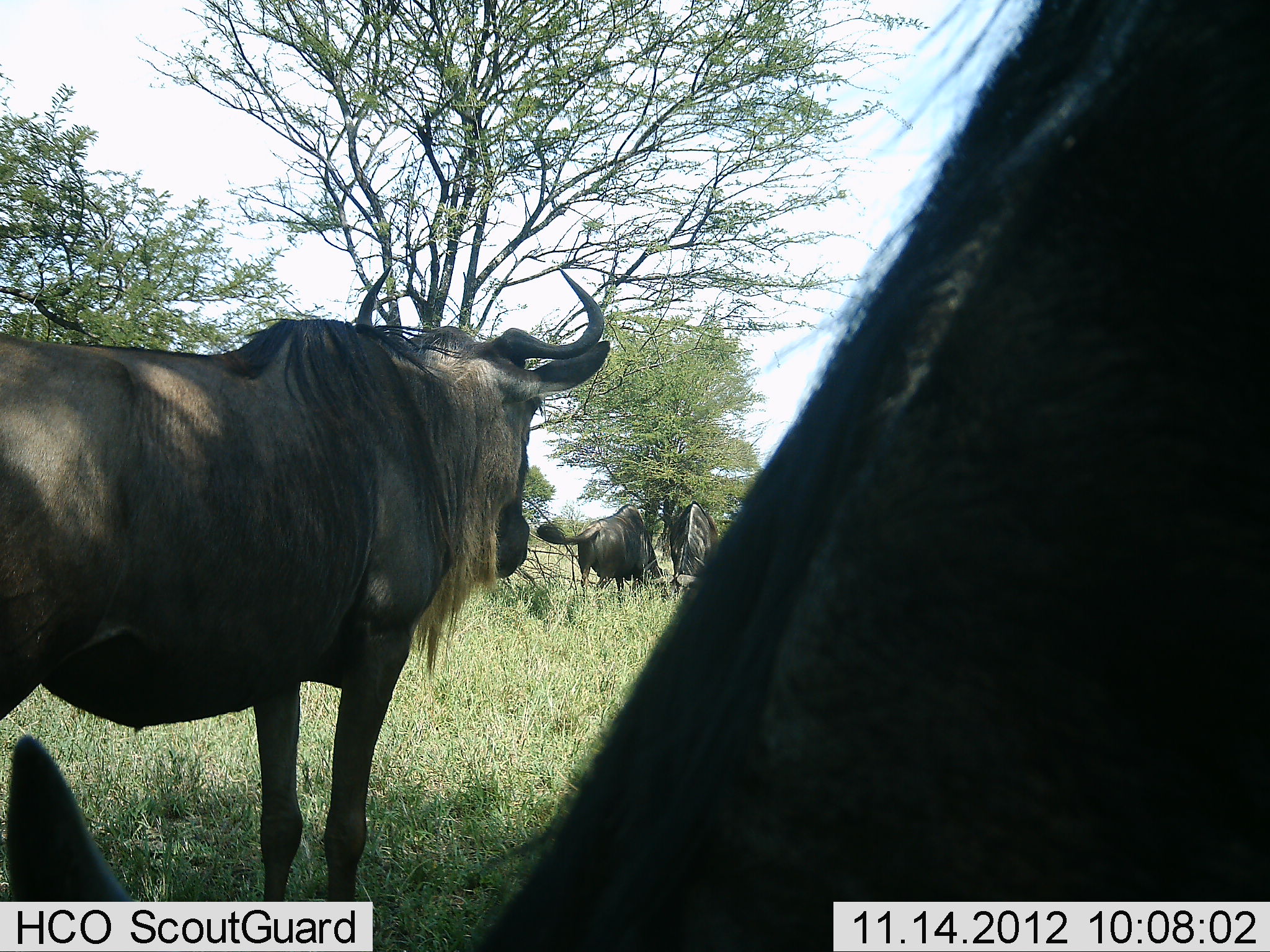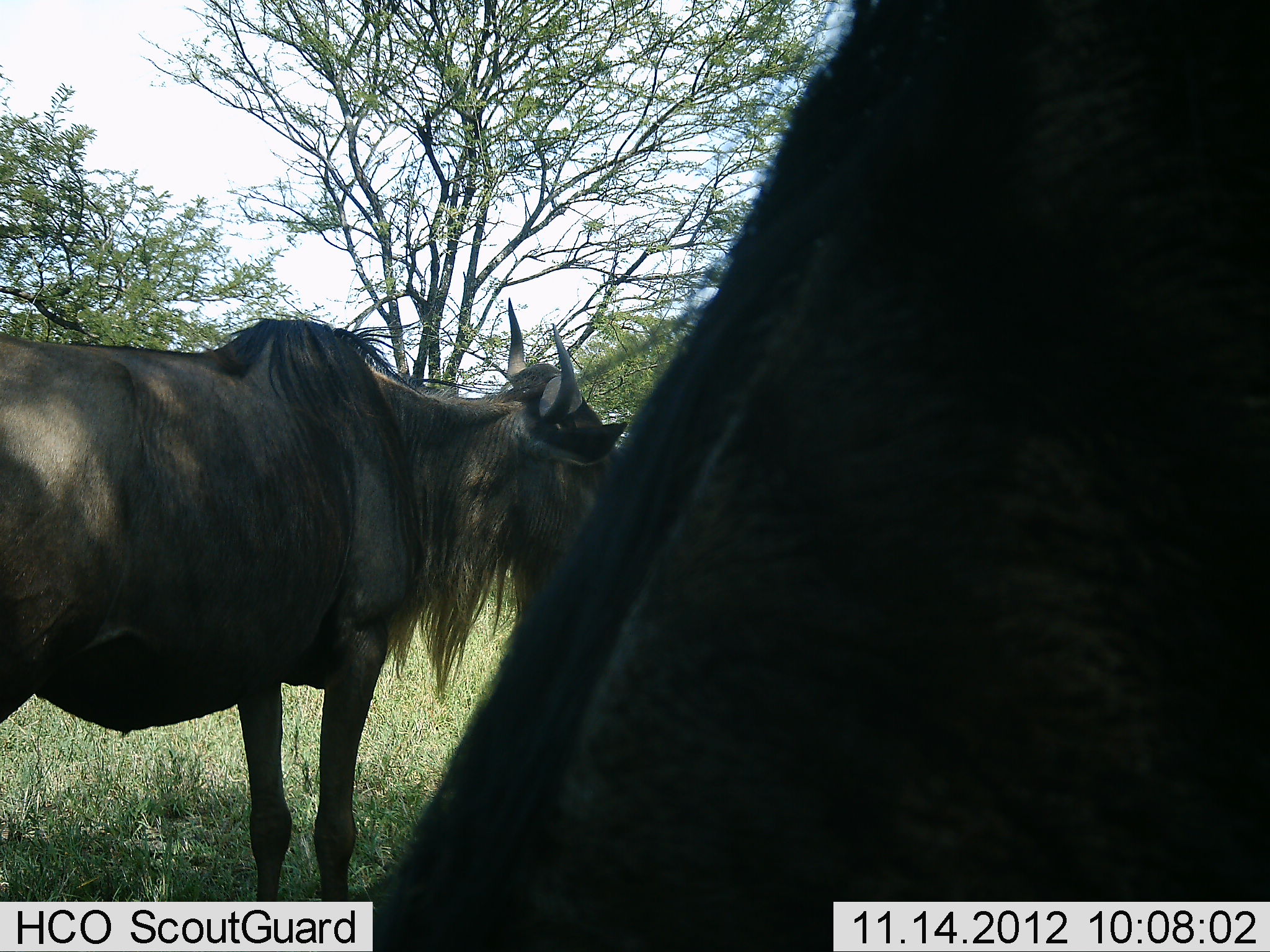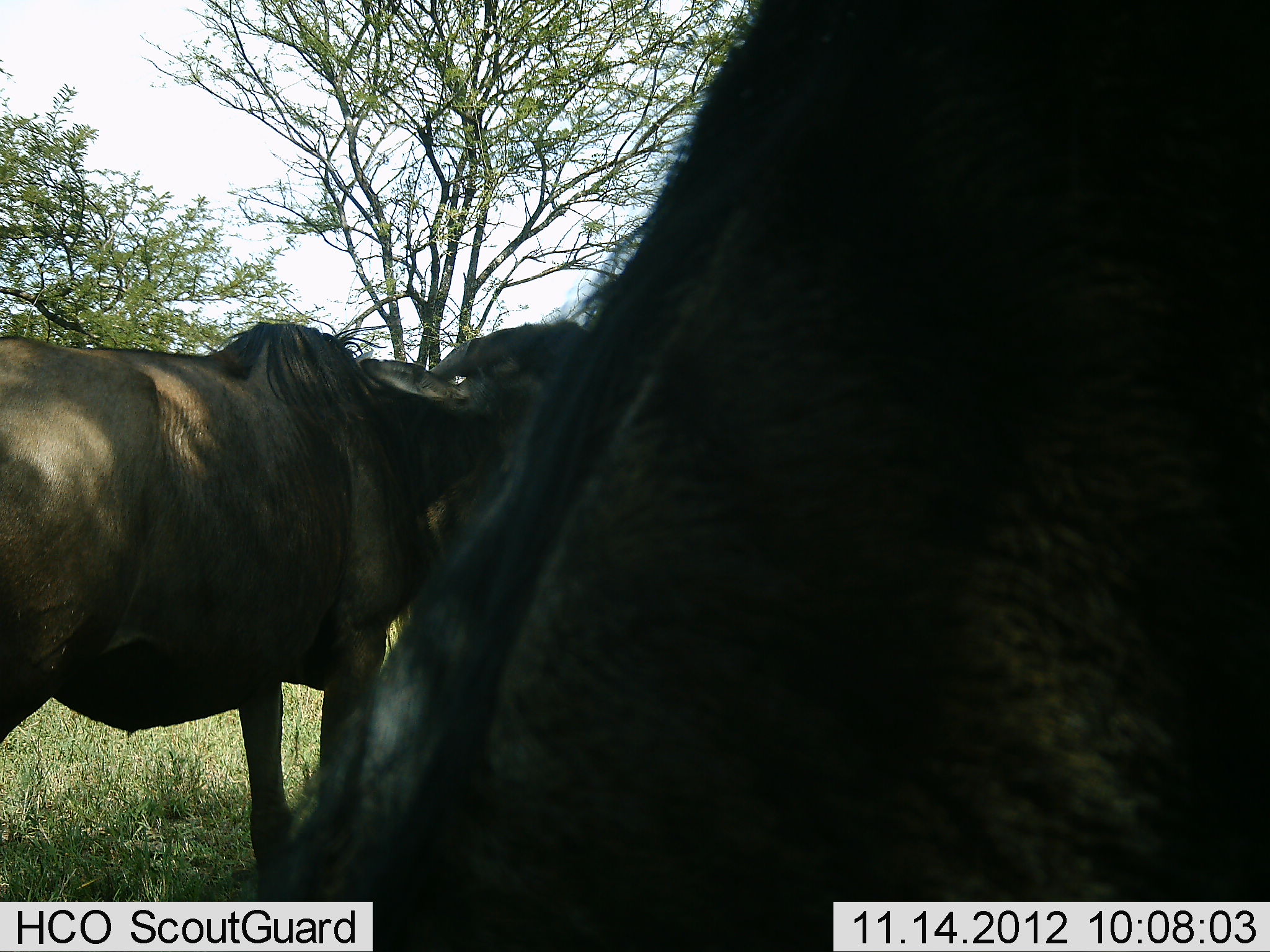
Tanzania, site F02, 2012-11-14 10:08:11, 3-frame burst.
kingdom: Animalia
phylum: Chordata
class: Mammalia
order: Artiodactyla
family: Bovidae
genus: Connochaetes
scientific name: Connochaetes taurinus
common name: blue wildebeest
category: wildebeest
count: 4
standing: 100%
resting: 0%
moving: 10%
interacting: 0%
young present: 0%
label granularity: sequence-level